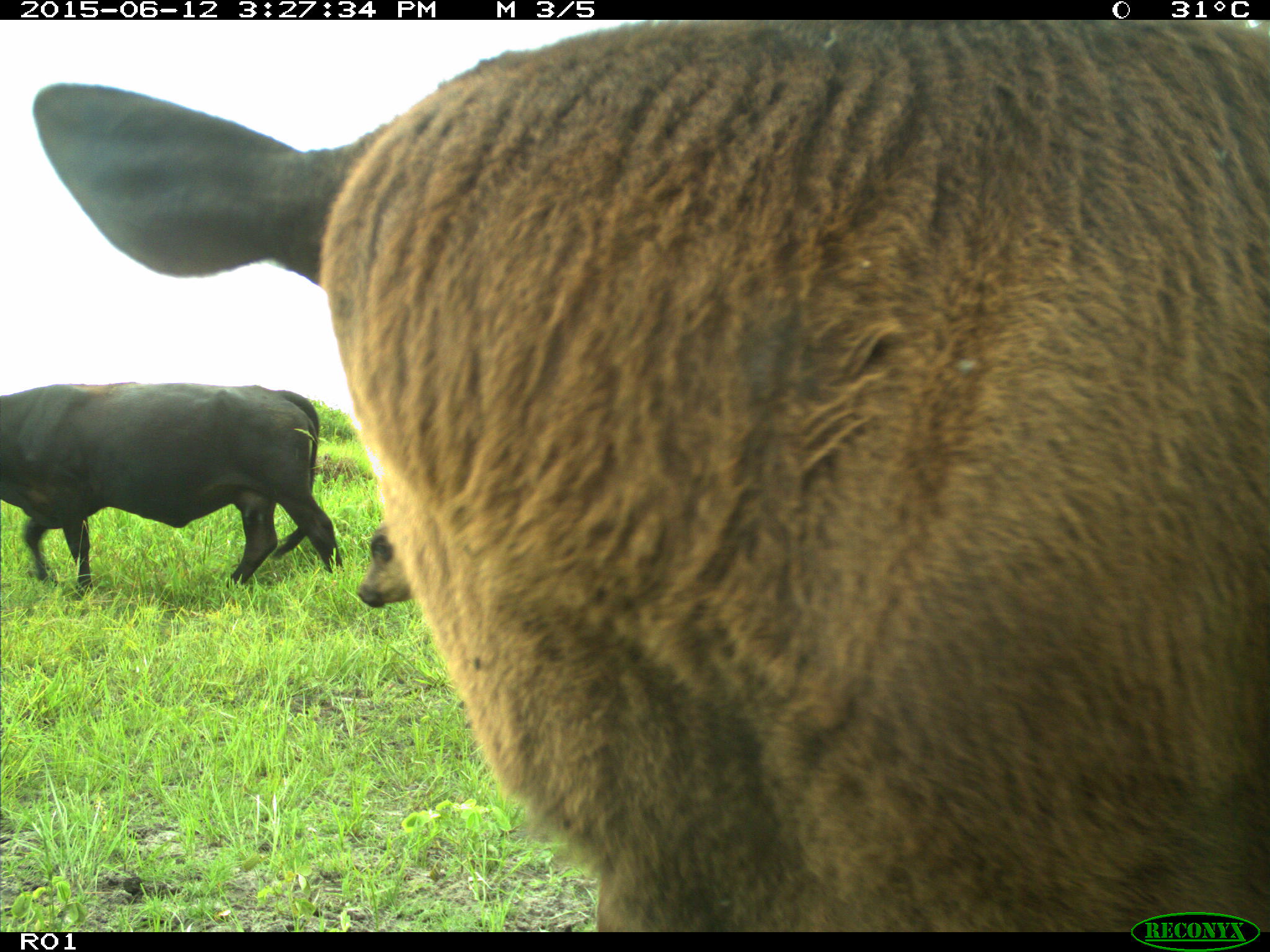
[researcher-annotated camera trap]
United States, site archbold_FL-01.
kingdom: Animalia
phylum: Chordata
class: Mammalia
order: Artiodactyla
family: Bovidae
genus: Bos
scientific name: Bos taurus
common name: domestic cow